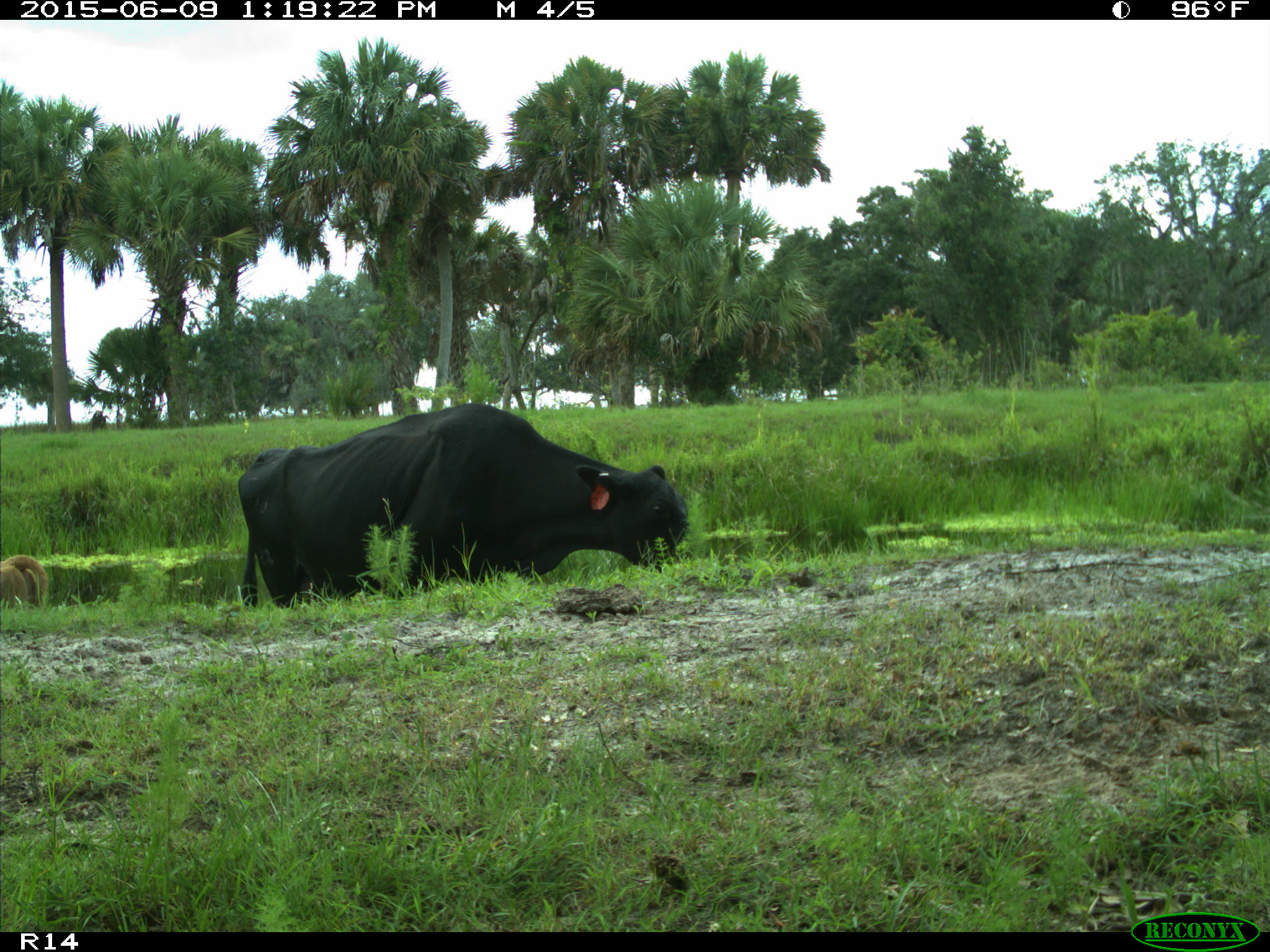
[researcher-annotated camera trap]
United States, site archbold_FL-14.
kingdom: Animalia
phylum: Chordata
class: Mammalia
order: Artiodactyla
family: Bovidae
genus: Bos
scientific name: Bos taurus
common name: domestic cow